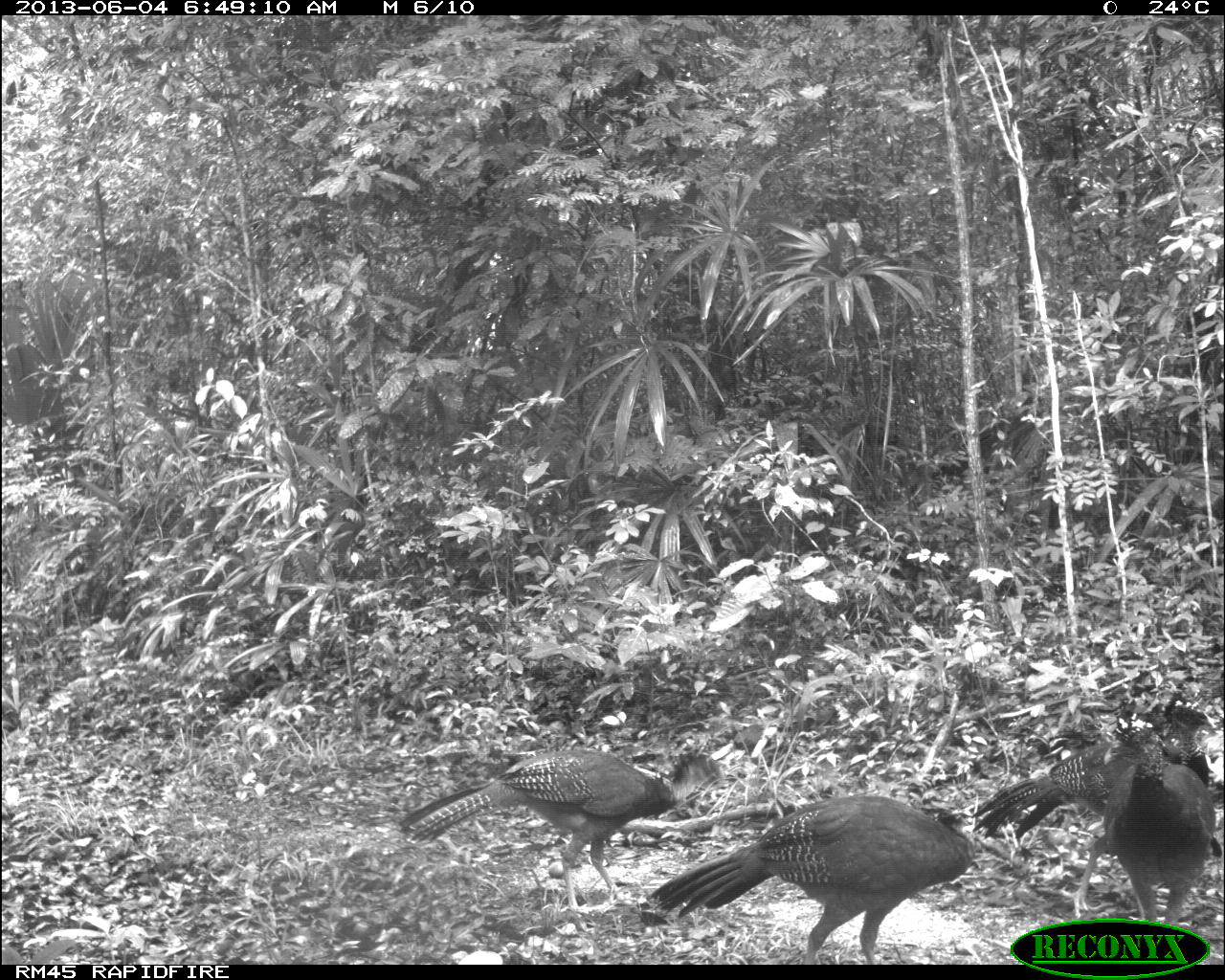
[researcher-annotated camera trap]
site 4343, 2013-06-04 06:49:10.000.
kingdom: Animalia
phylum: Chordata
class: Aves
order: Galliformes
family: Cracidae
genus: Crax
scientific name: Crax rubra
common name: great curassow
Crax rubra (great curassow), count 4, sex female.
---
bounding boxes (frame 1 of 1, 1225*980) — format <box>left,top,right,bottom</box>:
crax rubra: <box>397,748,726,933</box>; <box>629,794,974,963</box>; <box>1072,710,1217,959</box>; <box>971,701,1219,838</box>